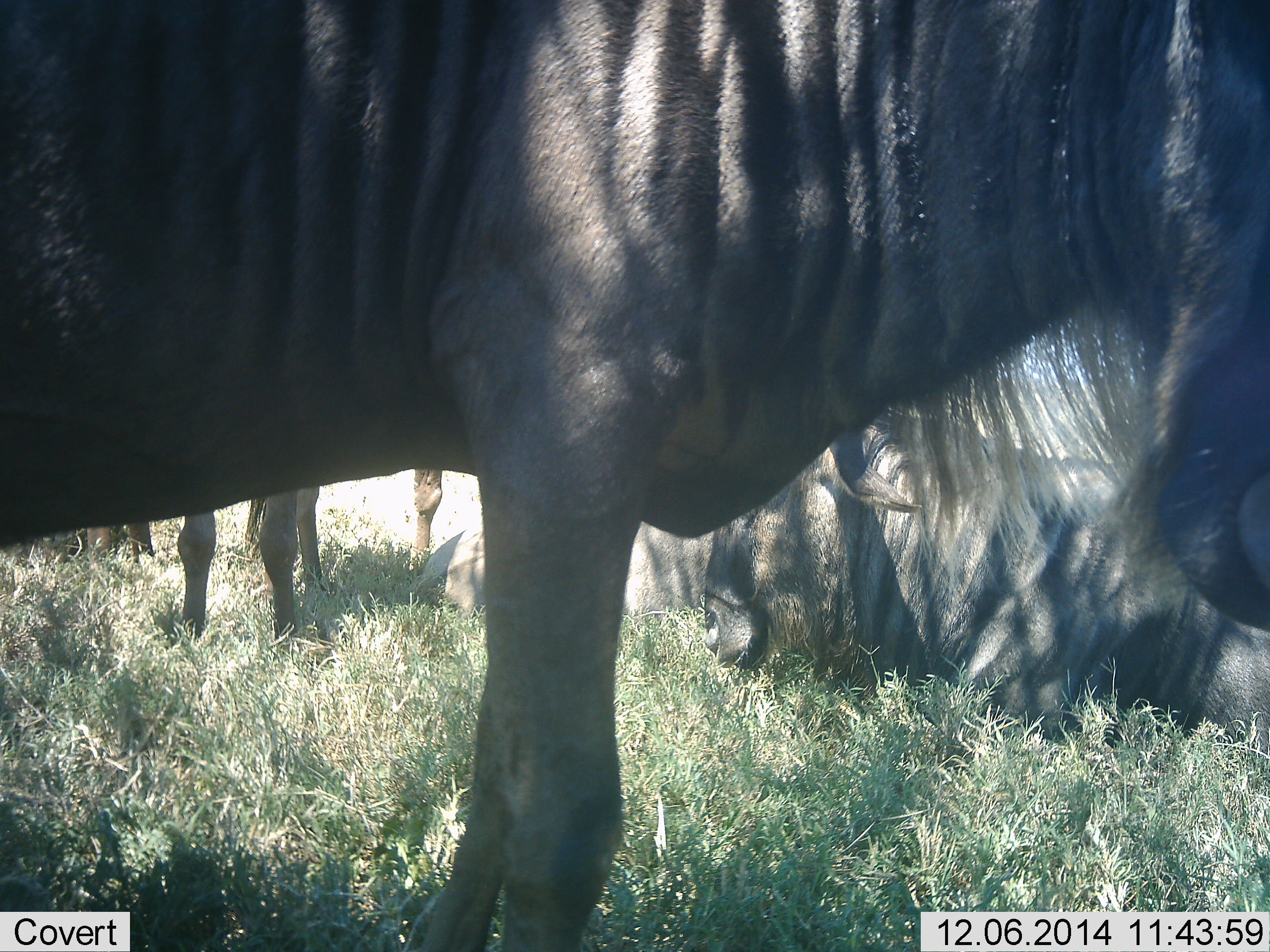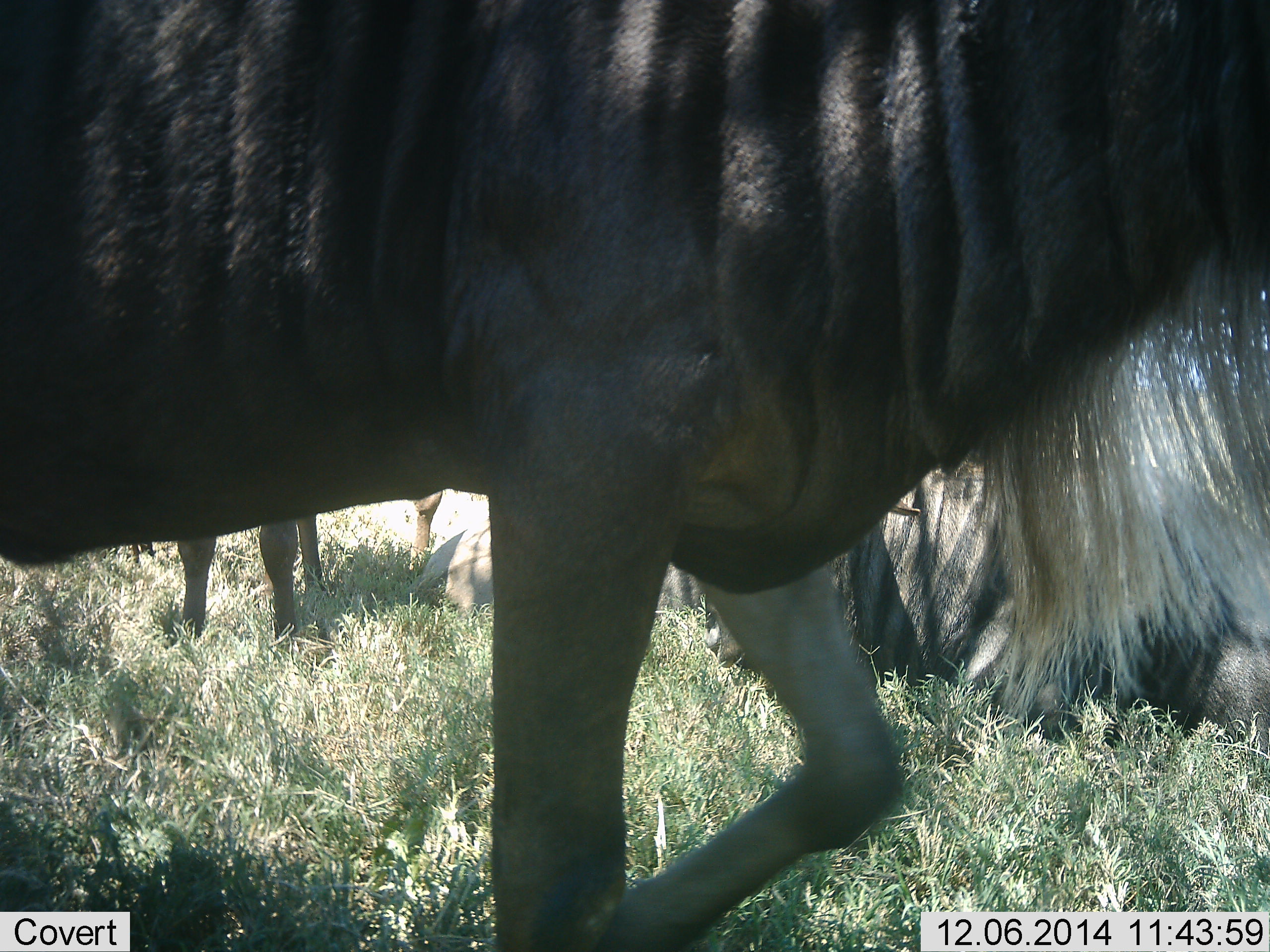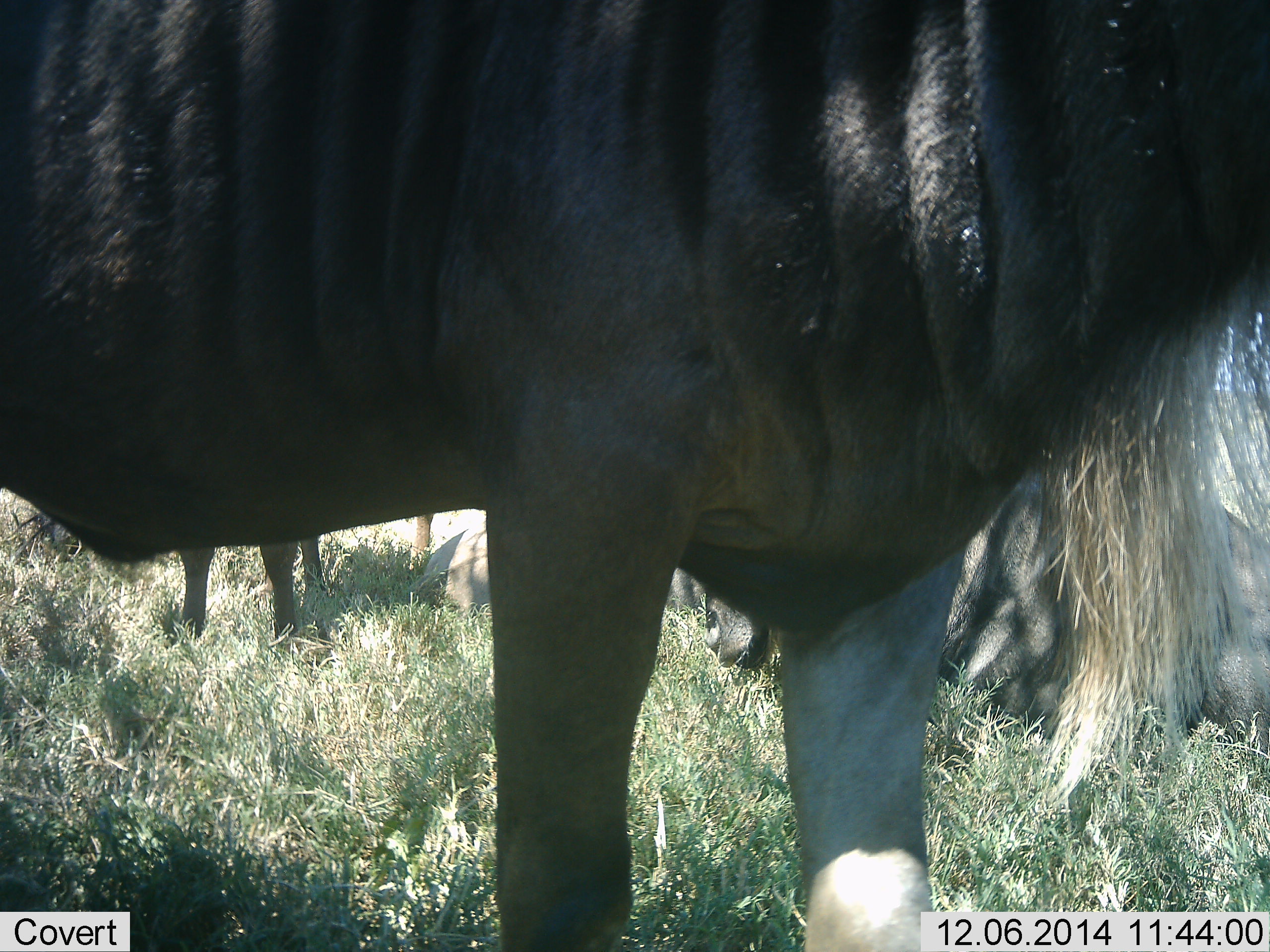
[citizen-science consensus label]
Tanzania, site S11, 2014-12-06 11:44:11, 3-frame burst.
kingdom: Animalia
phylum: Chordata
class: Mammalia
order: Artiodactyla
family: Bovidae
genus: Connochaetes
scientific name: Connochaetes taurinus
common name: blue wildebeest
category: wildebeest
Wildebeest (blue wildebeest) (Connochaetes taurinus), count 4. Behavior (volunteer vote fractions): standing 70%, resting 80%, moving 40%, interacting 10%. Young present (vote fraction): 0%. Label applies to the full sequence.